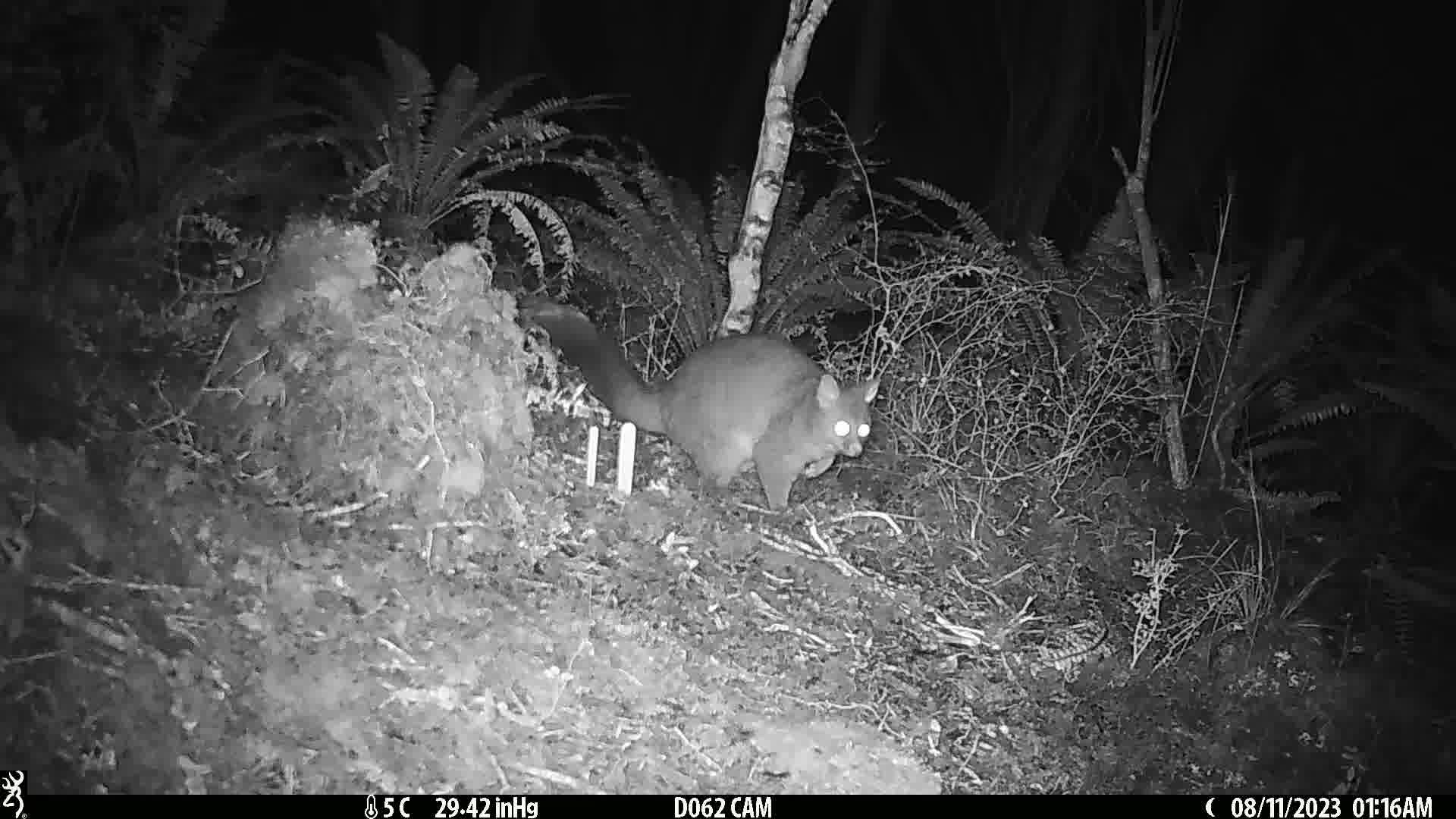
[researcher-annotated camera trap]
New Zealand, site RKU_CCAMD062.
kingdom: Animalia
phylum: Chordata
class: Mammalia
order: Diprotodontia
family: Phalangeridae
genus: Trichosurus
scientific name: Trichosurus vulpecula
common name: common brushtail possum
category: possum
Possum (common brushtail possum) (Trichosurus vulpecula).